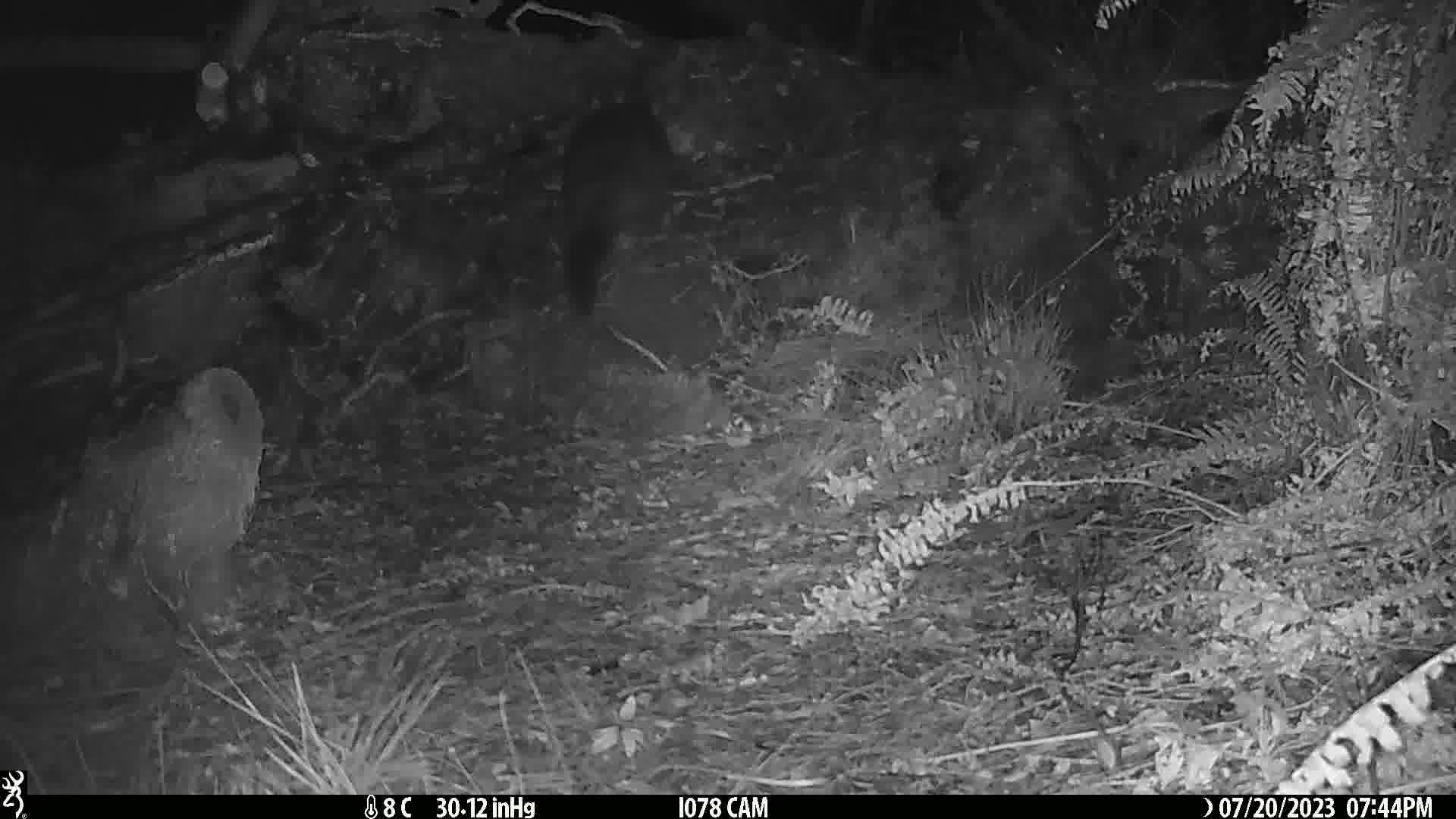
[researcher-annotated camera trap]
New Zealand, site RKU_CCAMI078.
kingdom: Animalia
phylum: Chordata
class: Mammalia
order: Diprotodontia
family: Phalangeridae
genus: Trichosurus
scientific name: Trichosurus vulpecula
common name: common brushtail possum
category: possum